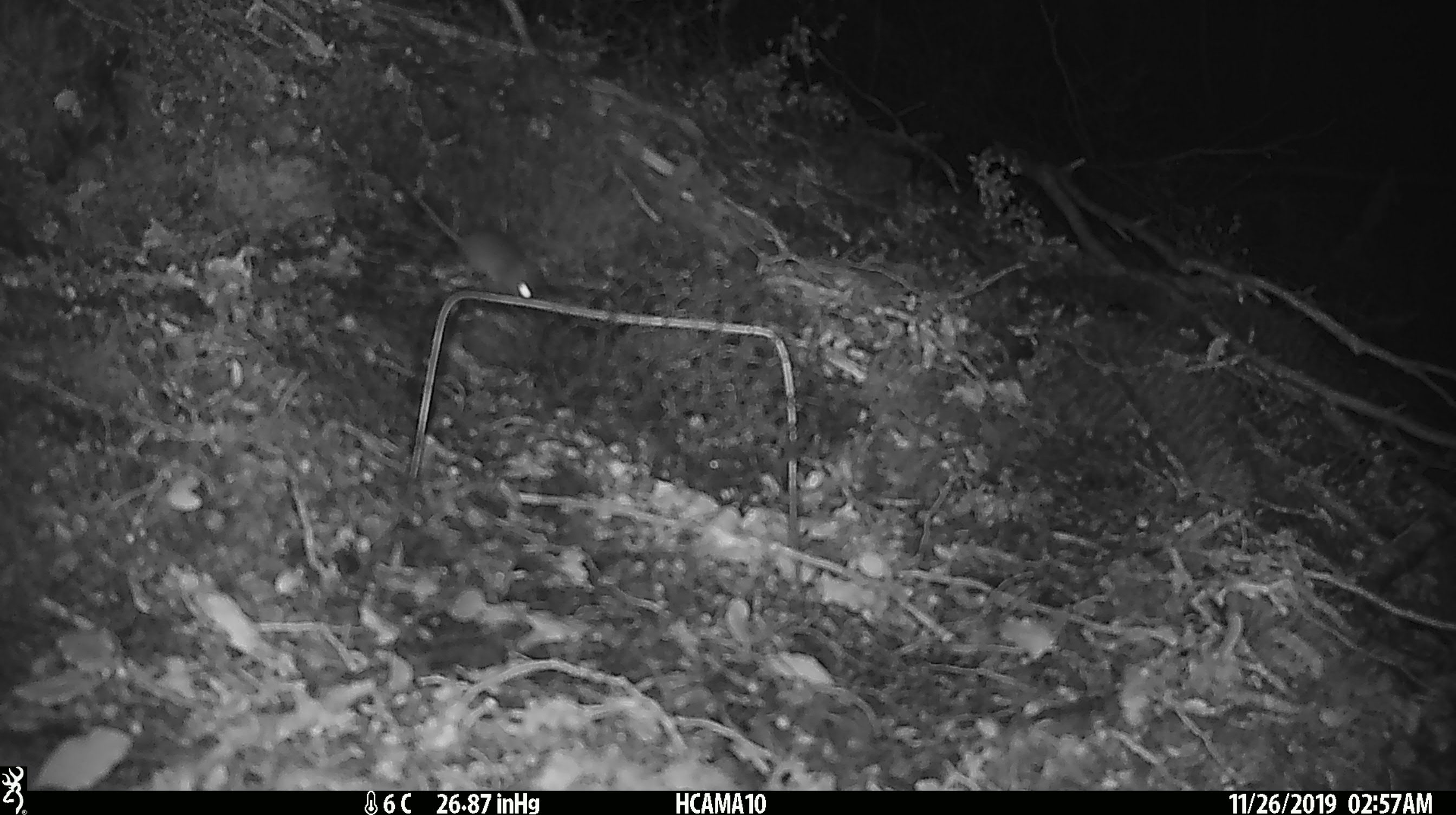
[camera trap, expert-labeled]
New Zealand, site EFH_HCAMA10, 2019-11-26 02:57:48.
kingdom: Animalia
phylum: Chordata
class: Mammalia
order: Rodentia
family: Muridae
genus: Mus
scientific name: Mus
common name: mouse